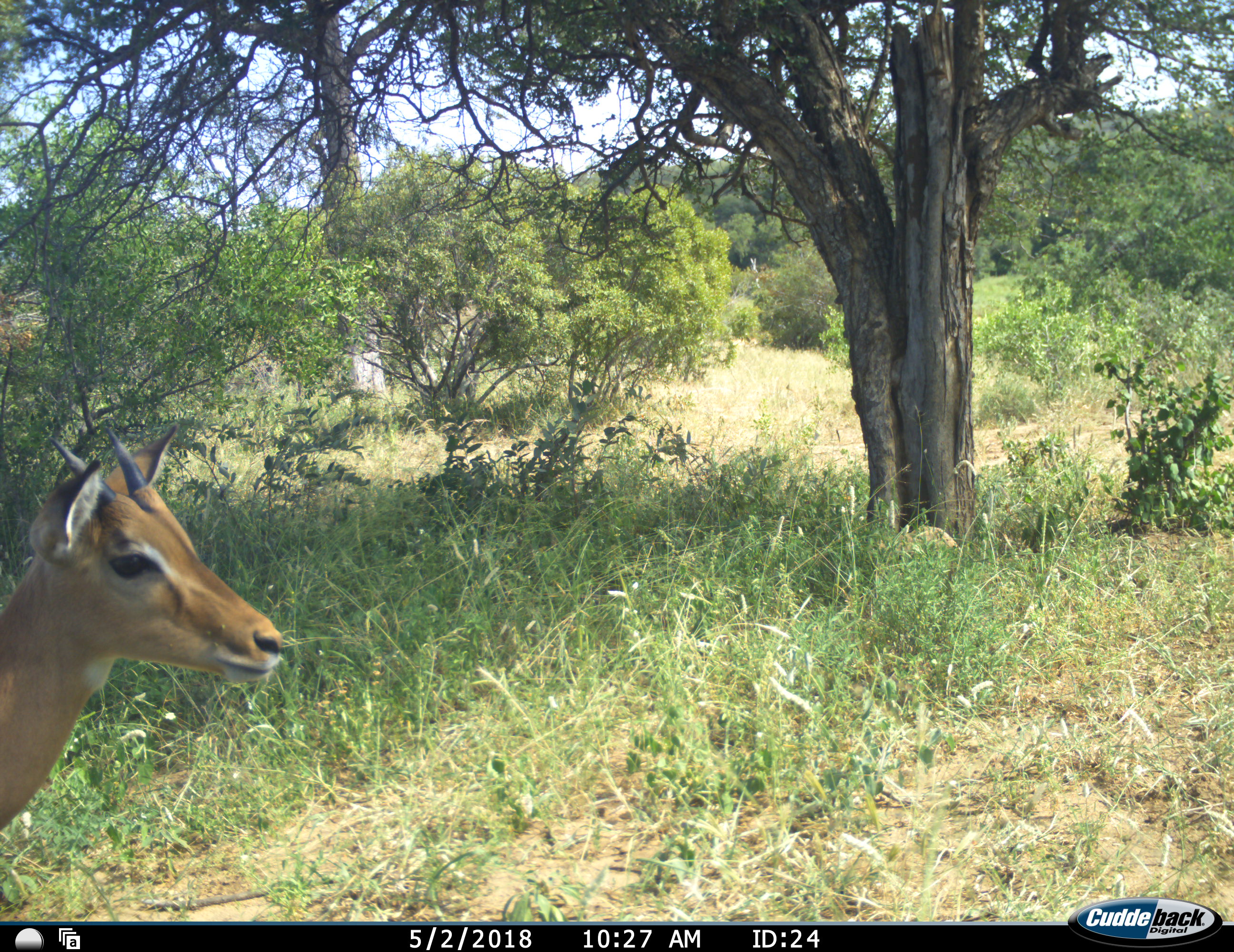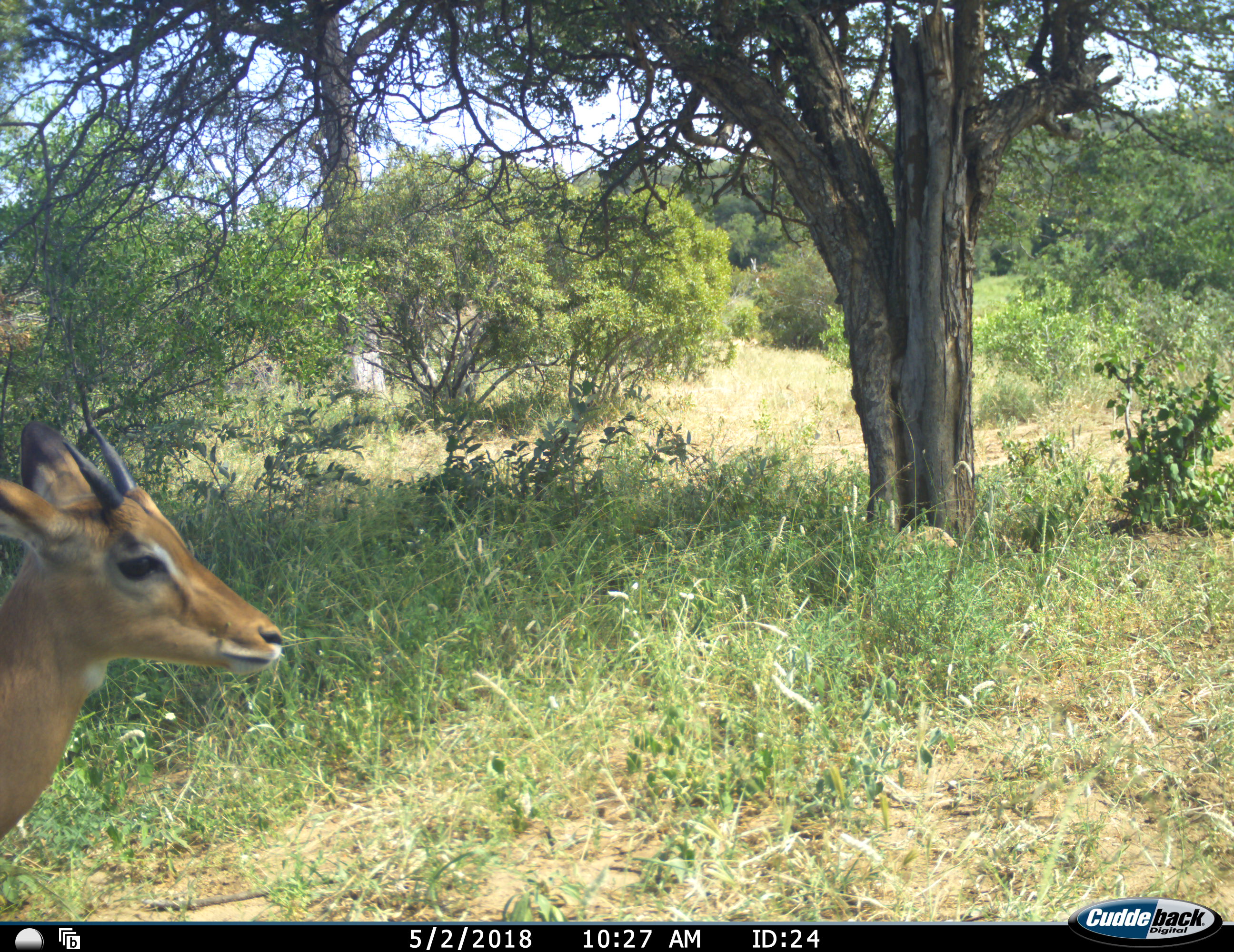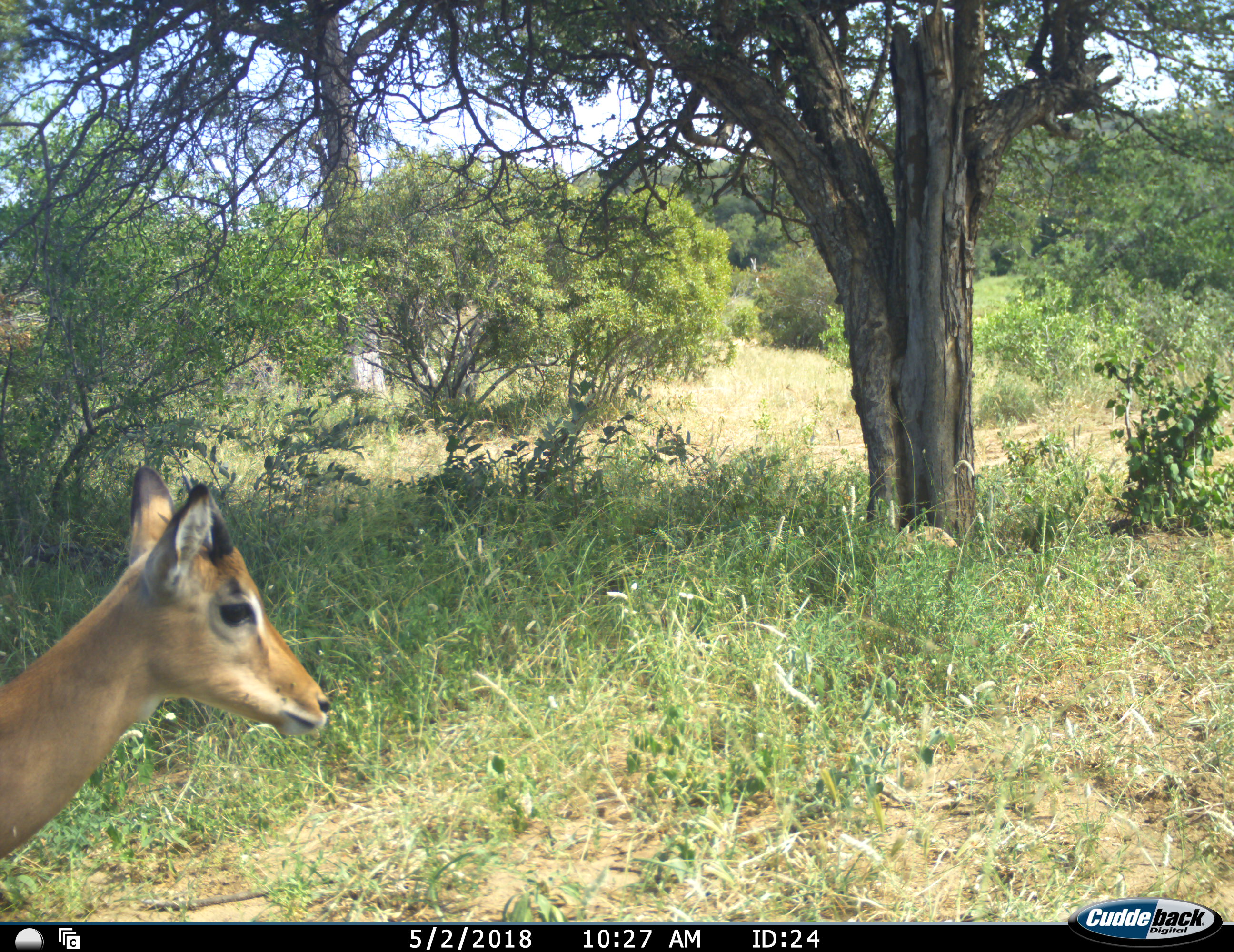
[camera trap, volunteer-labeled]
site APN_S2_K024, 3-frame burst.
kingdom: Animalia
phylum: Chordata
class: Mammalia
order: Artiodactyla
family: Bovidae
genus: Aepyceros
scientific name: Aepyceros melampus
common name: impala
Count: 1.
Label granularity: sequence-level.